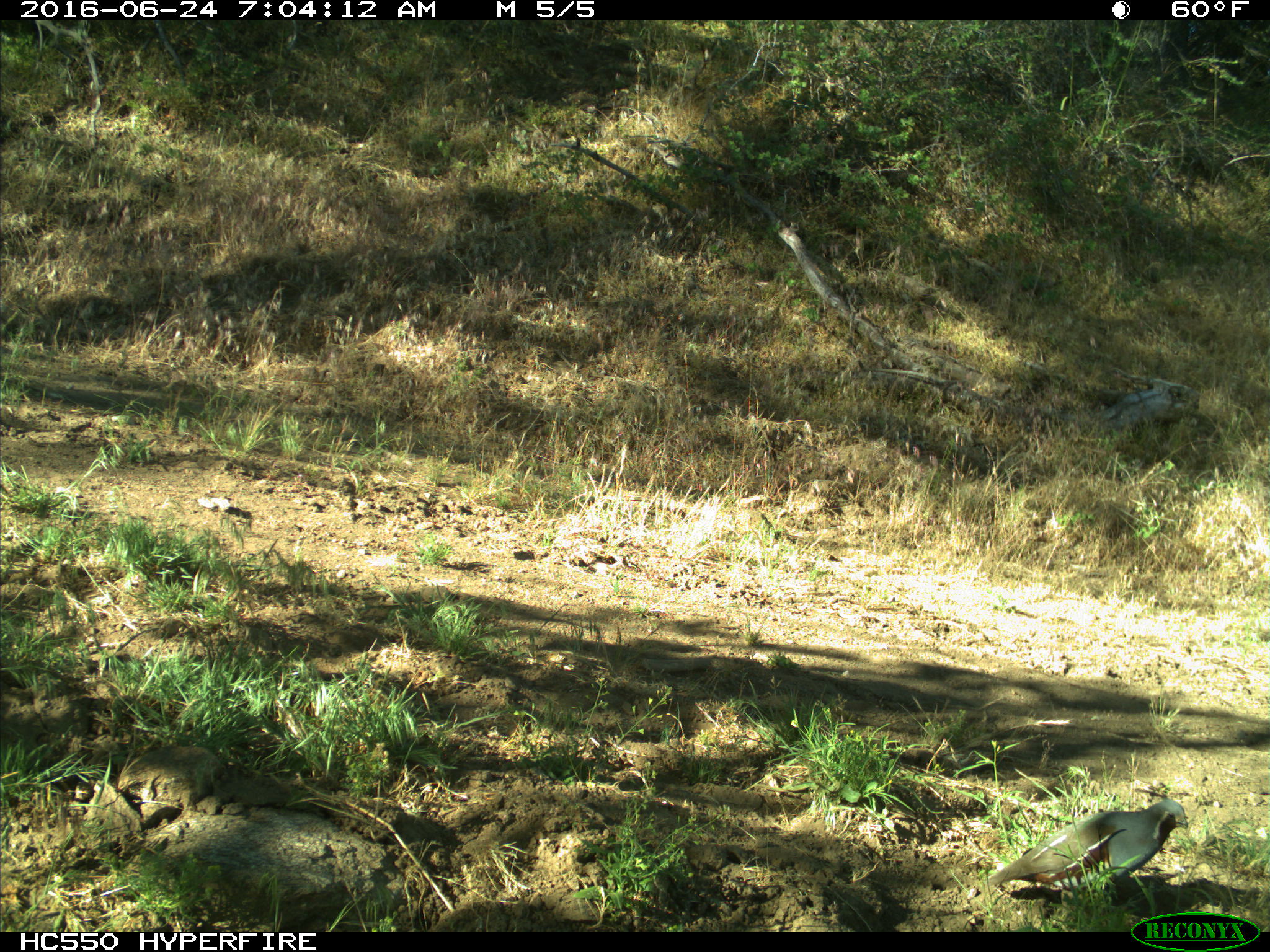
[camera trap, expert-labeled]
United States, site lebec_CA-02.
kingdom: Animalia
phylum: Chordata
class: Aves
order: Galliformes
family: Odontophoridae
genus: Callipepla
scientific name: Callipepla californica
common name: california quail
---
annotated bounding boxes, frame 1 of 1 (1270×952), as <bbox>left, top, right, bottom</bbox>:
animal: <bbox>984, 798, 1189, 912</bbox>